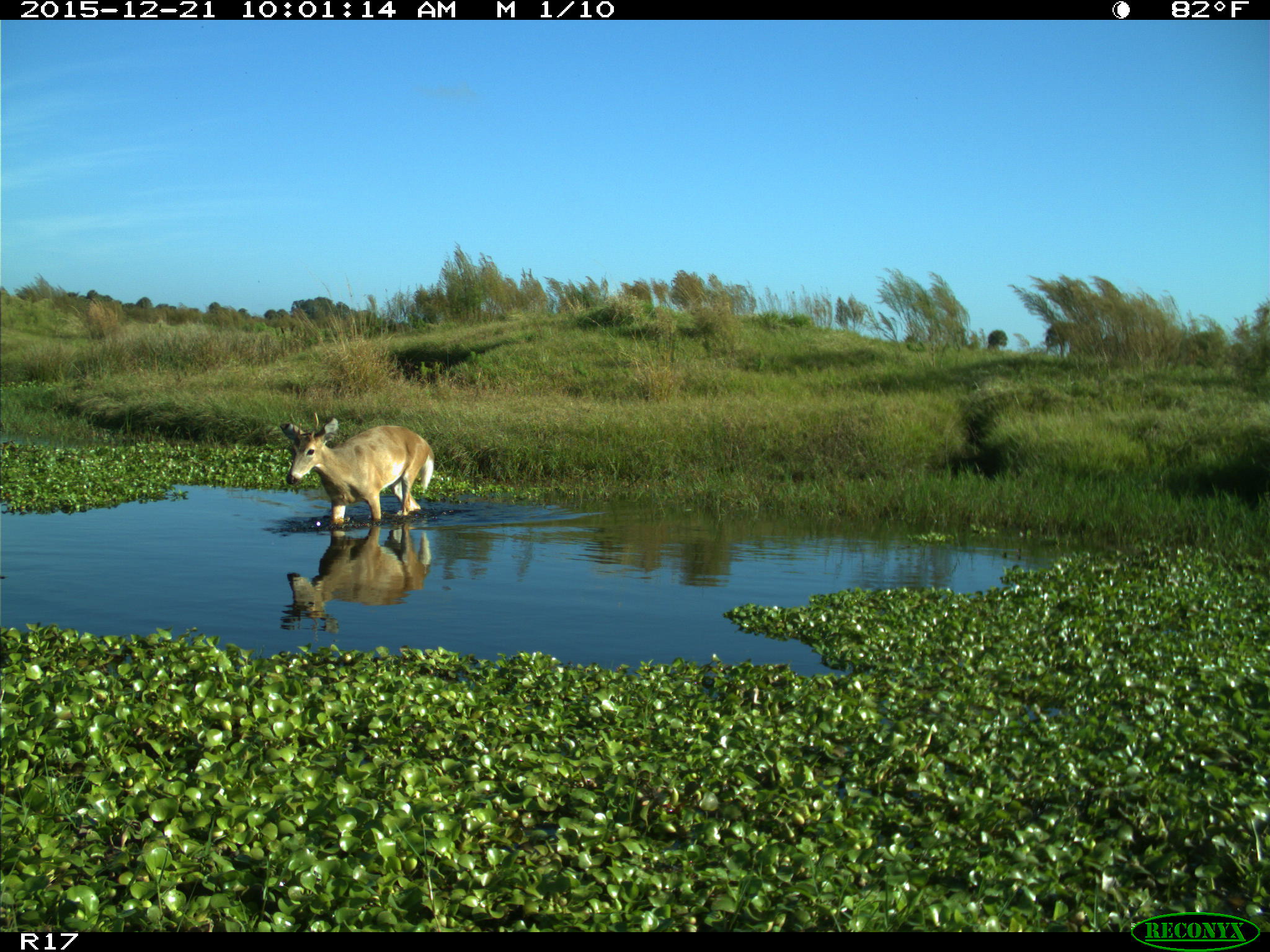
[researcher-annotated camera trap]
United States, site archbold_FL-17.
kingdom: Animalia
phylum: Chordata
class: Mammalia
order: Artiodactyla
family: Cervidae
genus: Odocoileus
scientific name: Odocoileus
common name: deer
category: unidentified deer